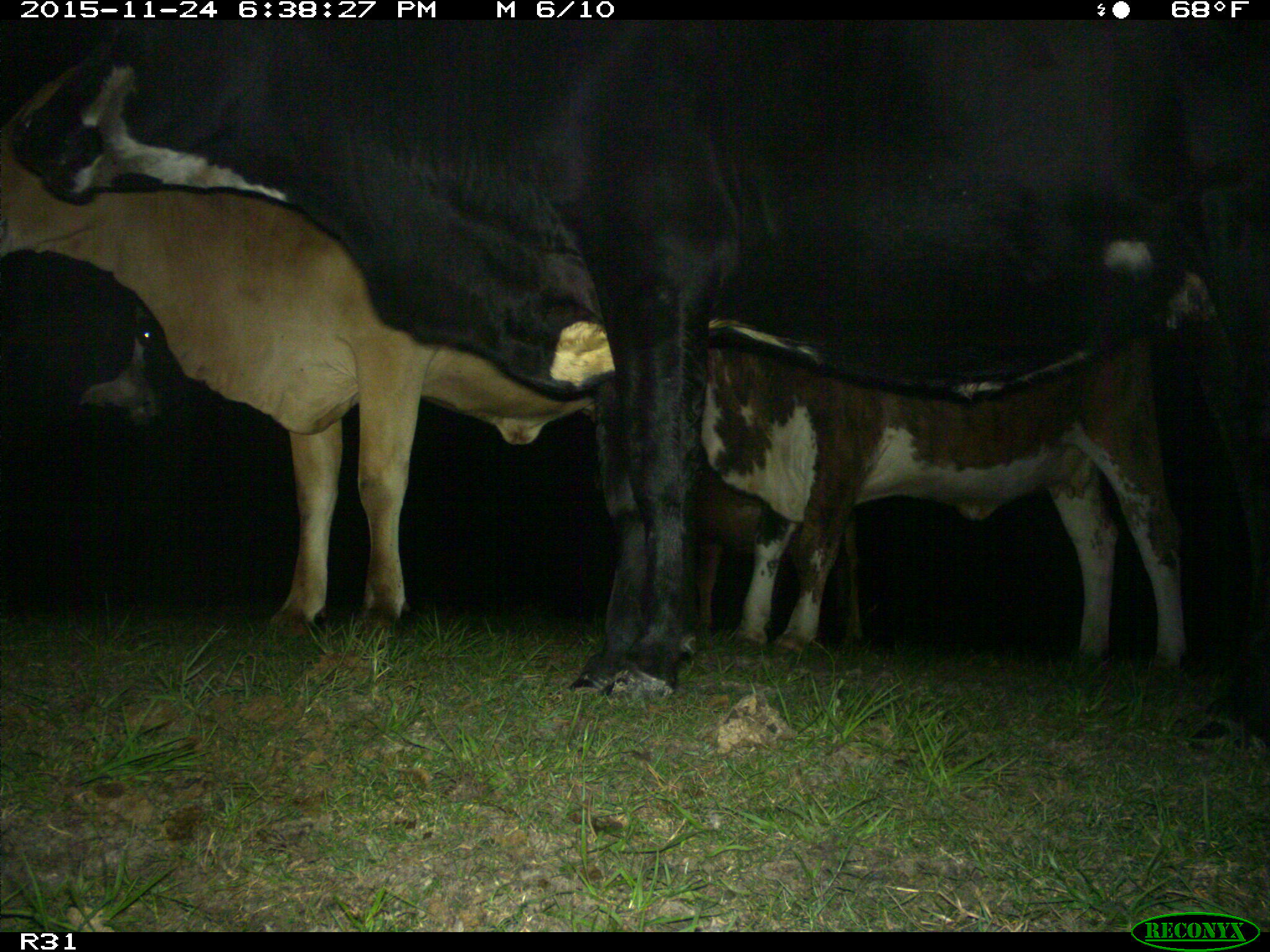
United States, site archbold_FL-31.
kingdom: Animalia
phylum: Chordata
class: Mammalia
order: Artiodactyla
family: Bovidae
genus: Bos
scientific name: Bos taurus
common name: domestic cow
Bos taurus (domestic cow).